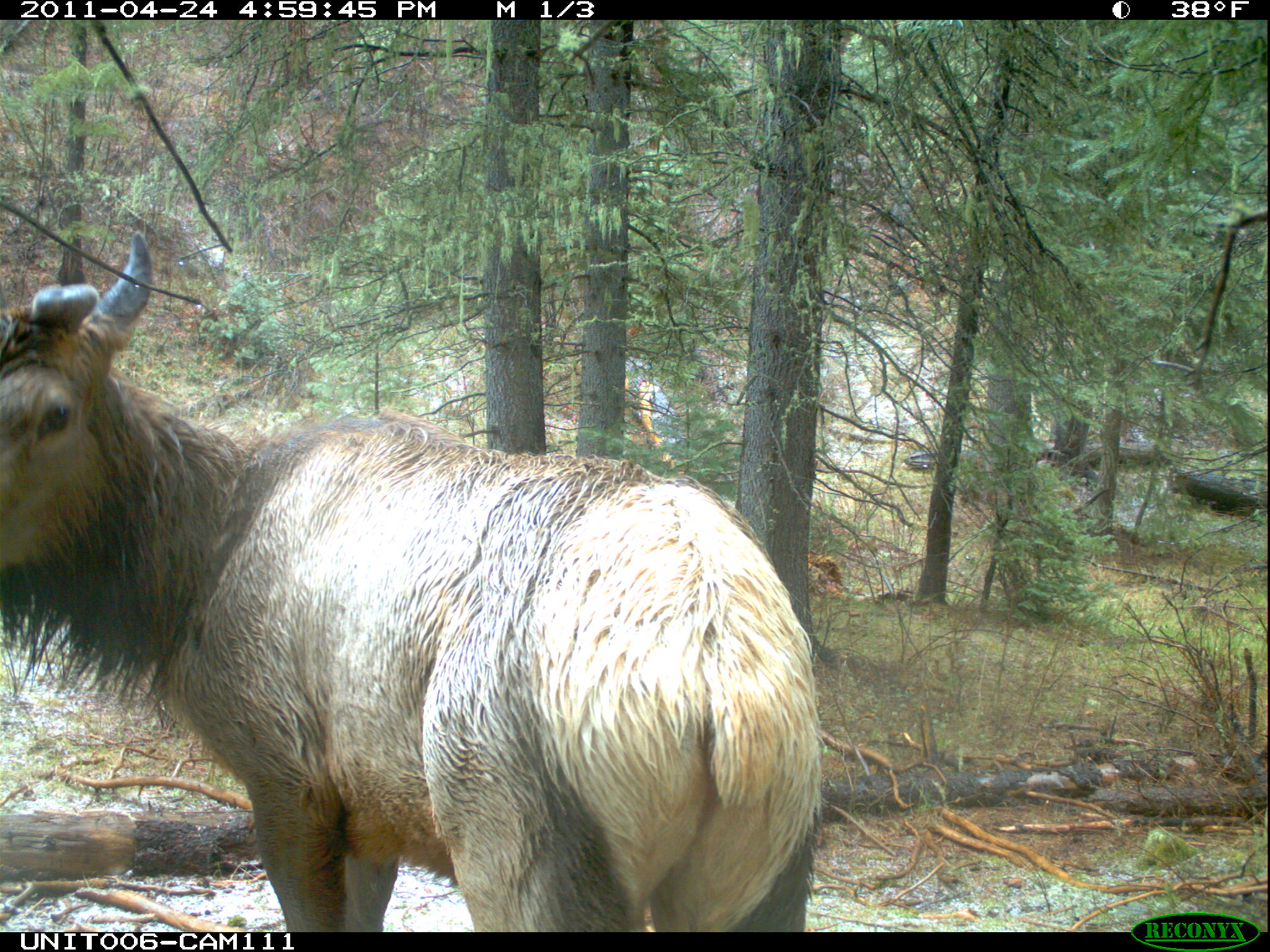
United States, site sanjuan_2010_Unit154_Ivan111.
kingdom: Animalia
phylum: Chordata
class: Mammalia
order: Artiodactyla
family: Cervidae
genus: Cervus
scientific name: Cervus elaphus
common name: red deer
Cervus elaphus (red deer).